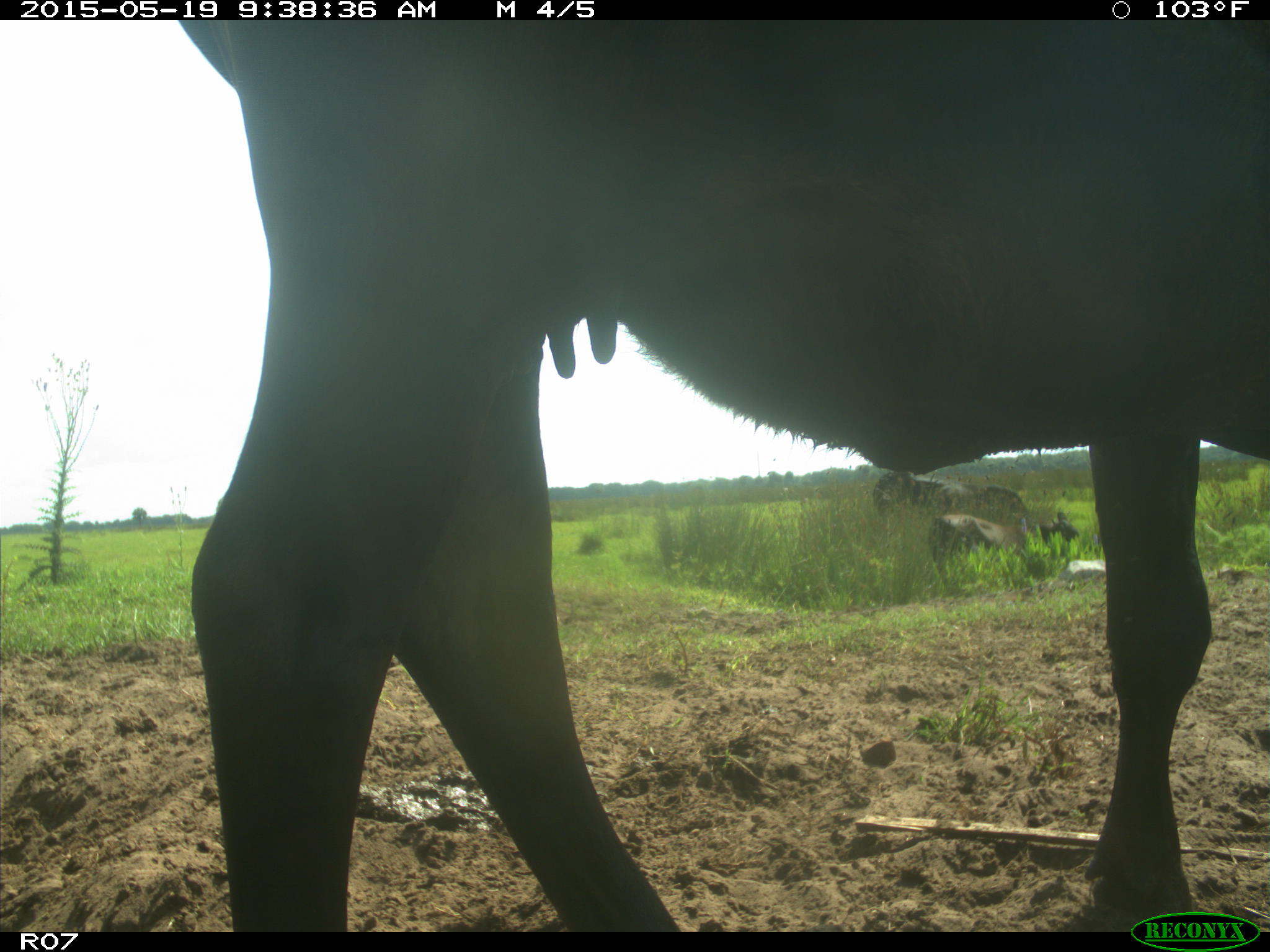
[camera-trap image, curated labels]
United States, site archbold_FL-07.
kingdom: Animalia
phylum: Chordata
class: Mammalia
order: Artiodactyla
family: Bovidae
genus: Bos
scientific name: Bos taurus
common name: domestic cow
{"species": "Bos taurus (domestic cow)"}